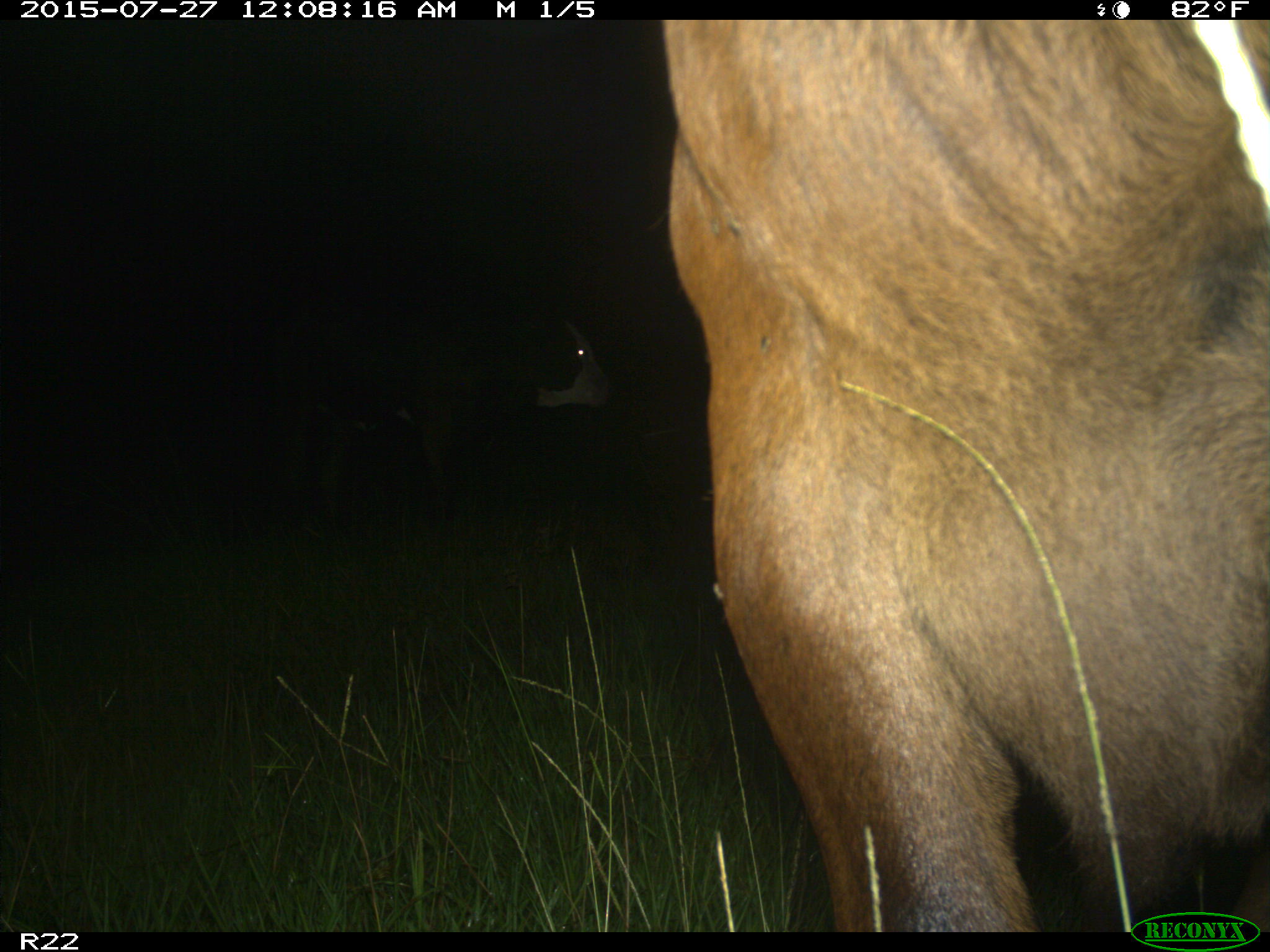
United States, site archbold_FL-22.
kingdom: Animalia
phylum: Chordata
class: Mammalia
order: Artiodactyla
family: Bovidae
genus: Bos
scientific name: Bos taurus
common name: domestic cow